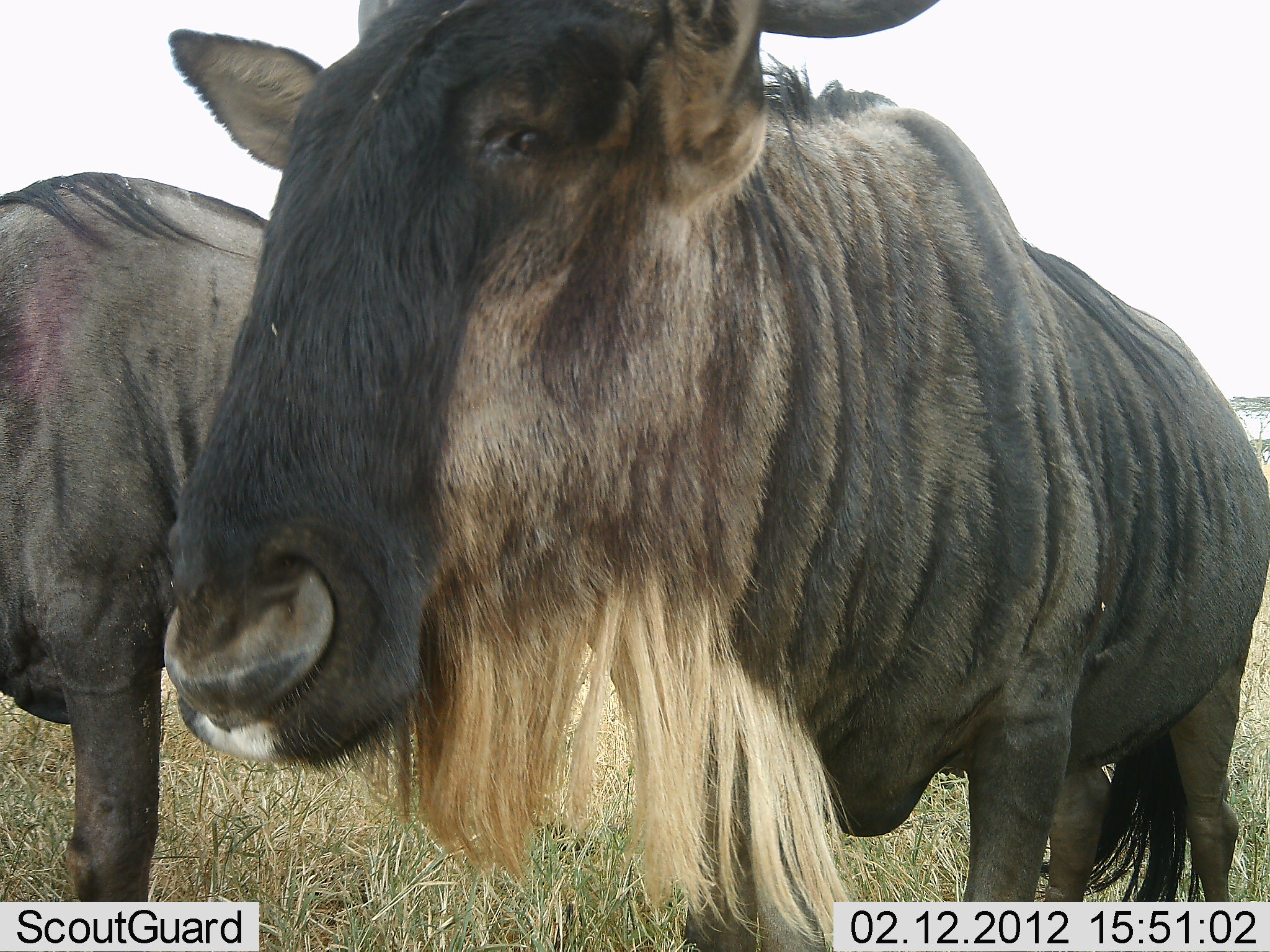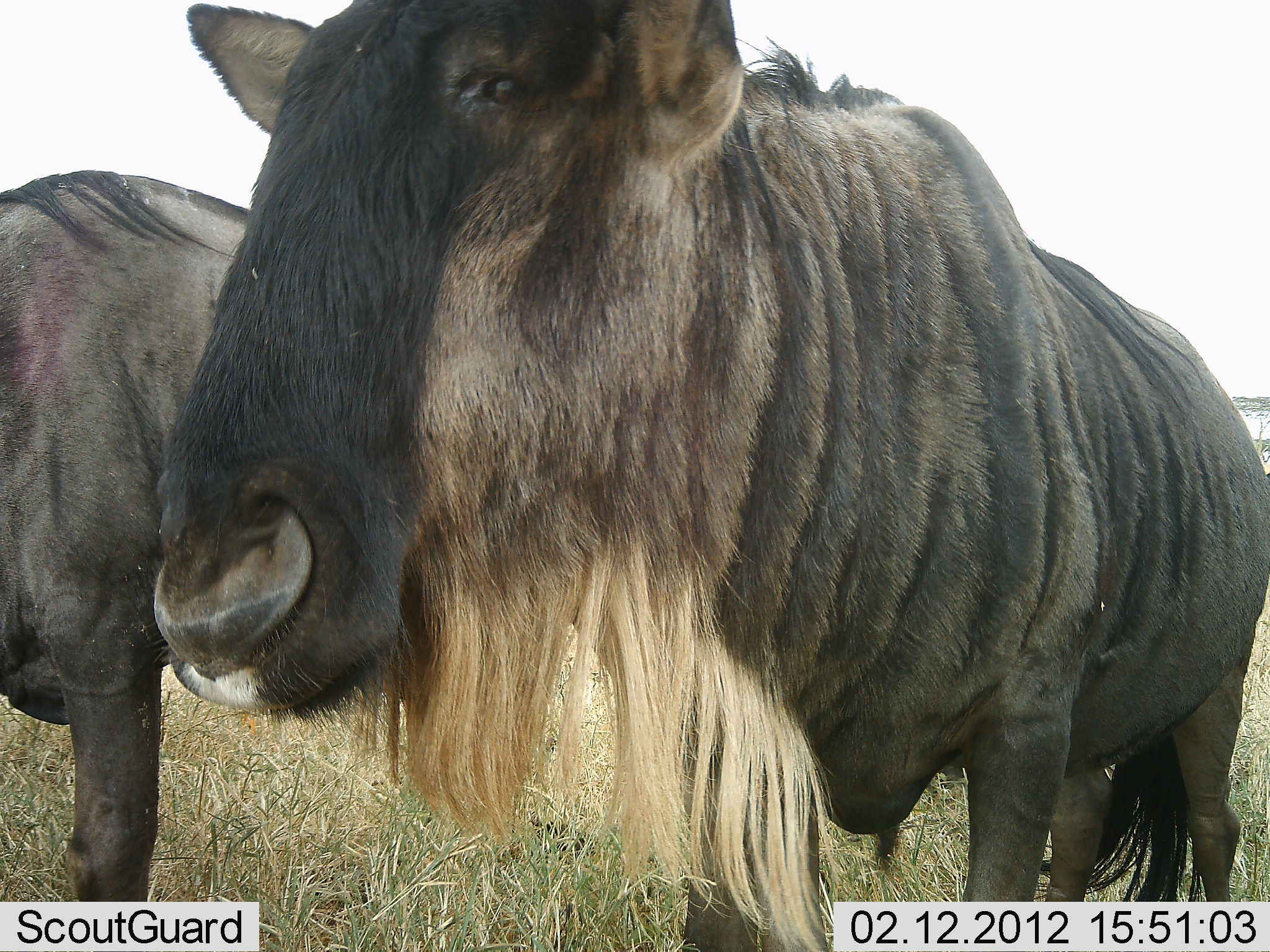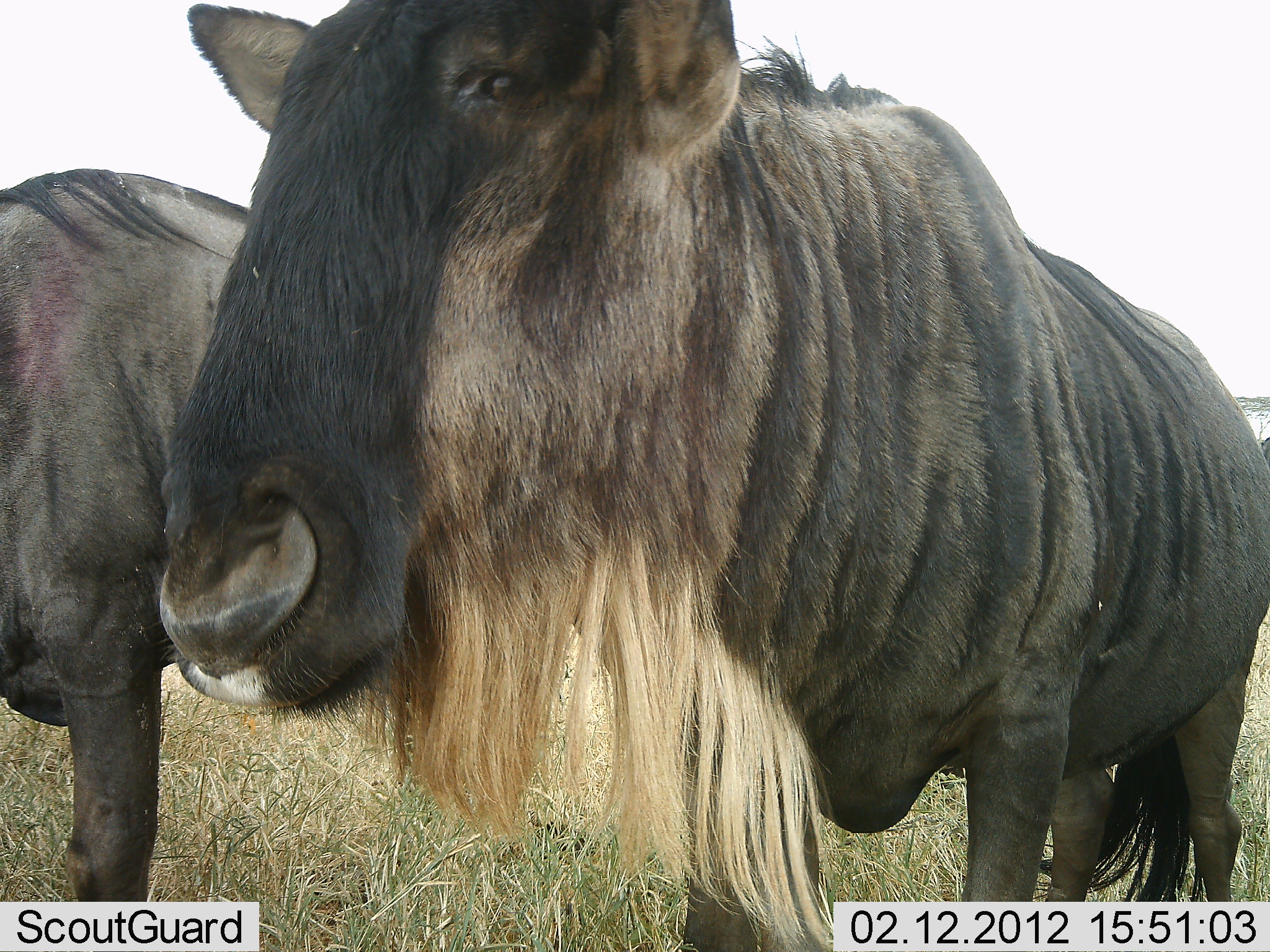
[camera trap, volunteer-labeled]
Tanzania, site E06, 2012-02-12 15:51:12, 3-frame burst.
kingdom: Animalia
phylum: Chordata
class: Mammalia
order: Artiodactyla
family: Bovidae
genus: Connochaetes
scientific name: Connochaetes taurinus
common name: blue wildebeest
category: wildebeest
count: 2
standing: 100%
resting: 4%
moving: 0%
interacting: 0%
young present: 0%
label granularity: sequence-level